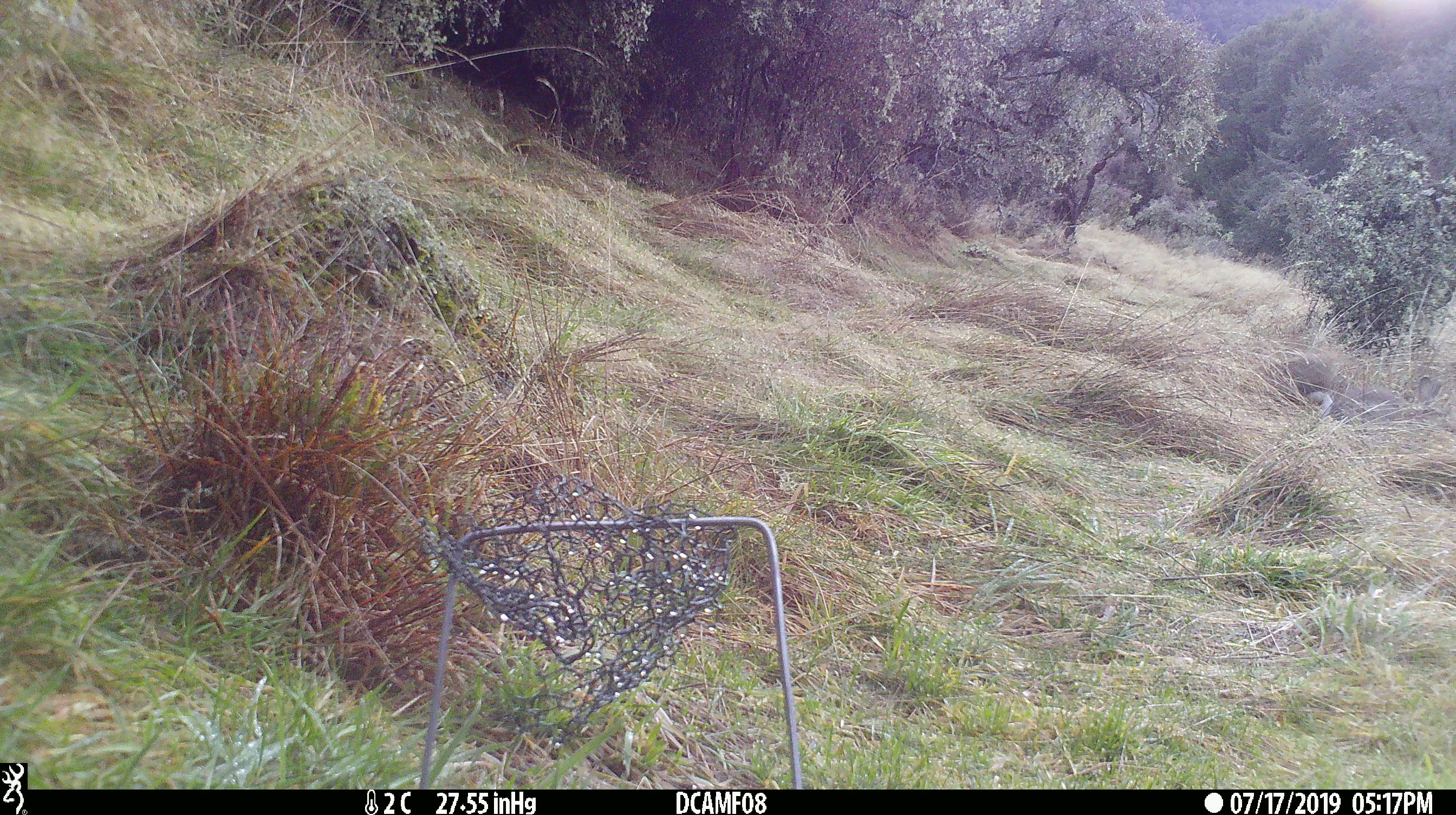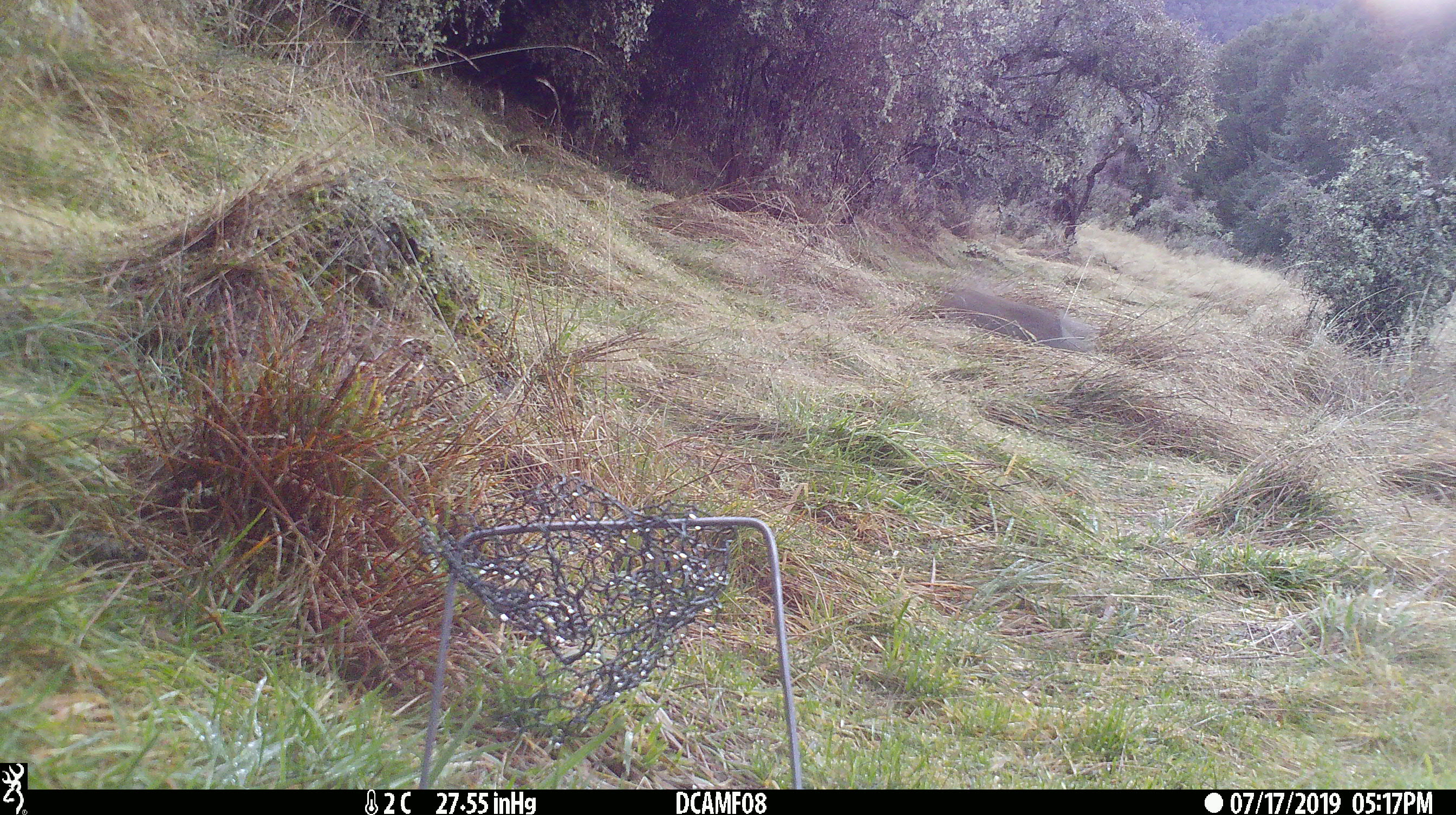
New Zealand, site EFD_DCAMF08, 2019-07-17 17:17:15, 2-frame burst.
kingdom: Animalia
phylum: Chordata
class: Mammalia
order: Lagomorpha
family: Leporidae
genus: Oryctolagus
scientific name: Oryctolagus cuniculus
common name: european rabbit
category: rabbit